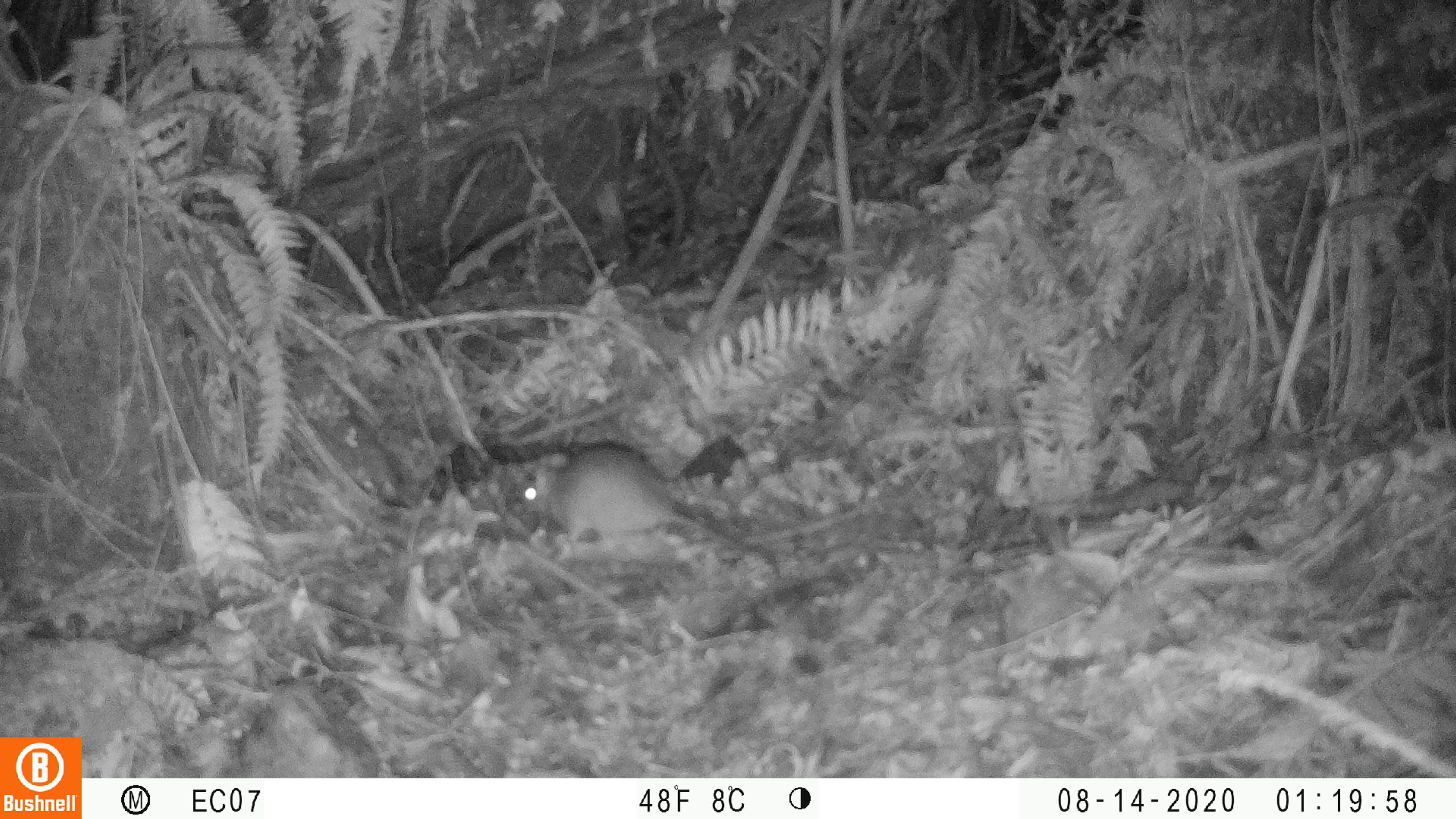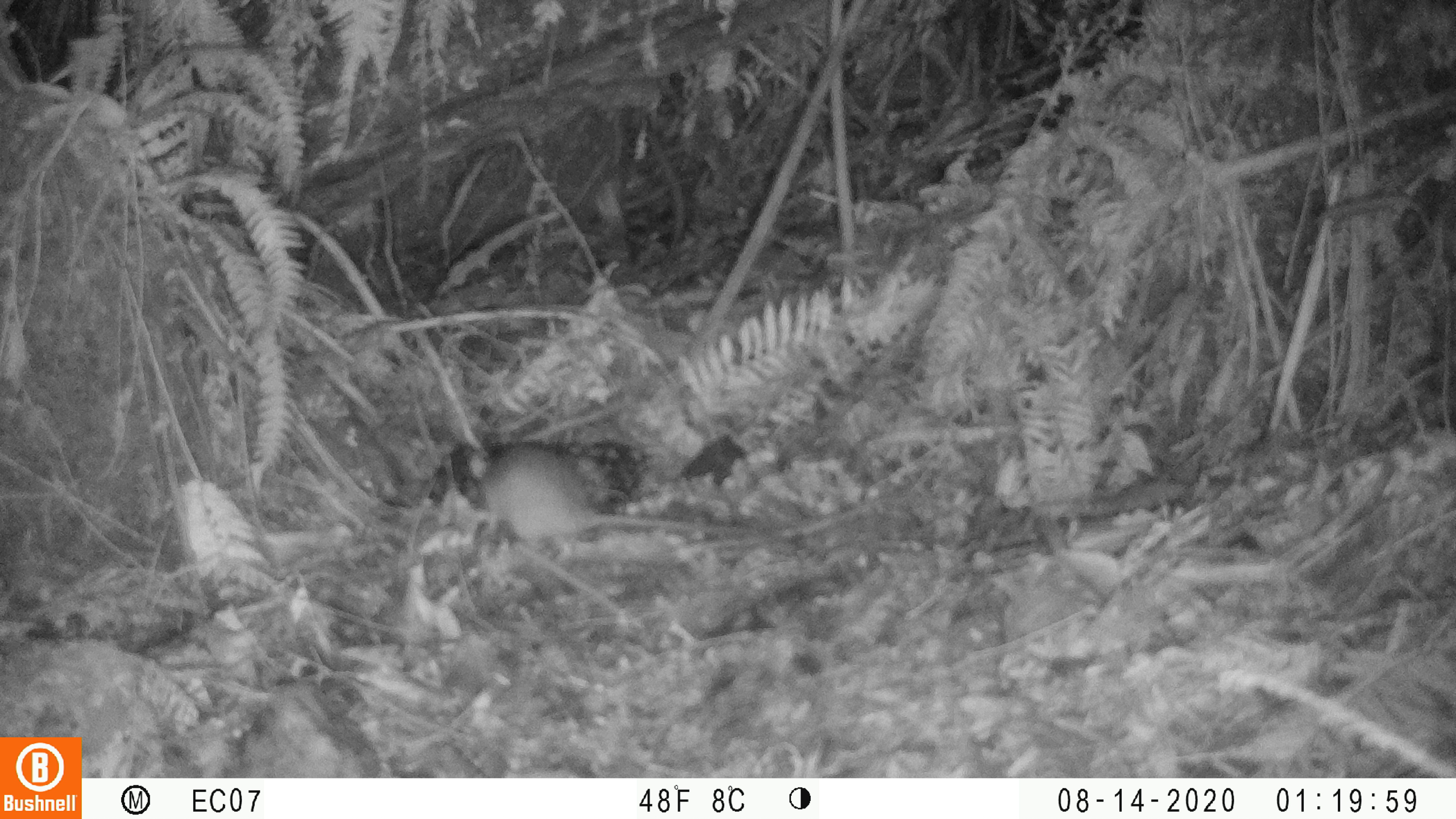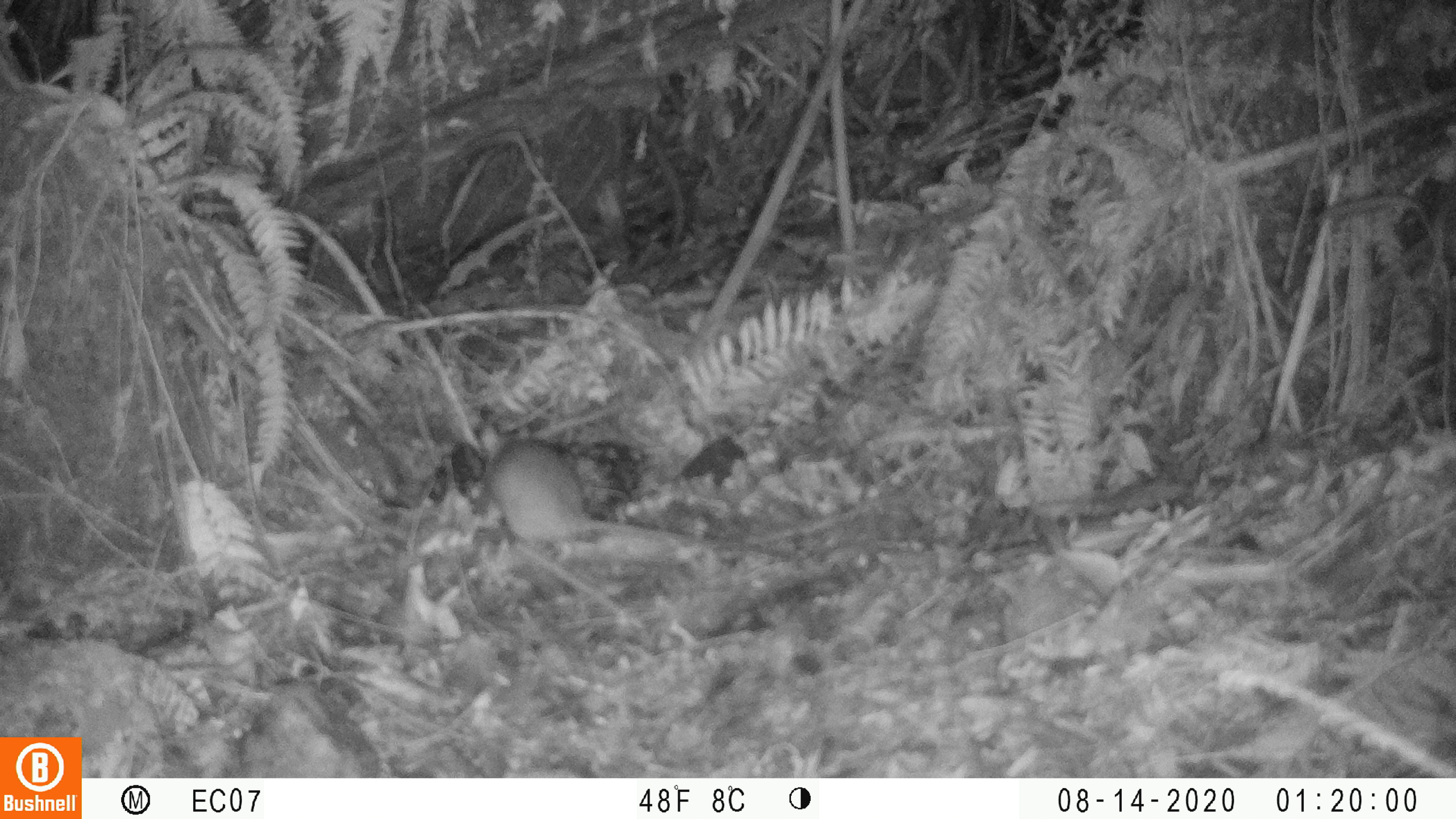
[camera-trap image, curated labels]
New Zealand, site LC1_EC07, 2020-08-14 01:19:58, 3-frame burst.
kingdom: Animalia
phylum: Chordata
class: Mammalia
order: Rodentia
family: Muridae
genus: Rattus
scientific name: Rattus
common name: rat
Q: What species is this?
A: Rat (Rattus).